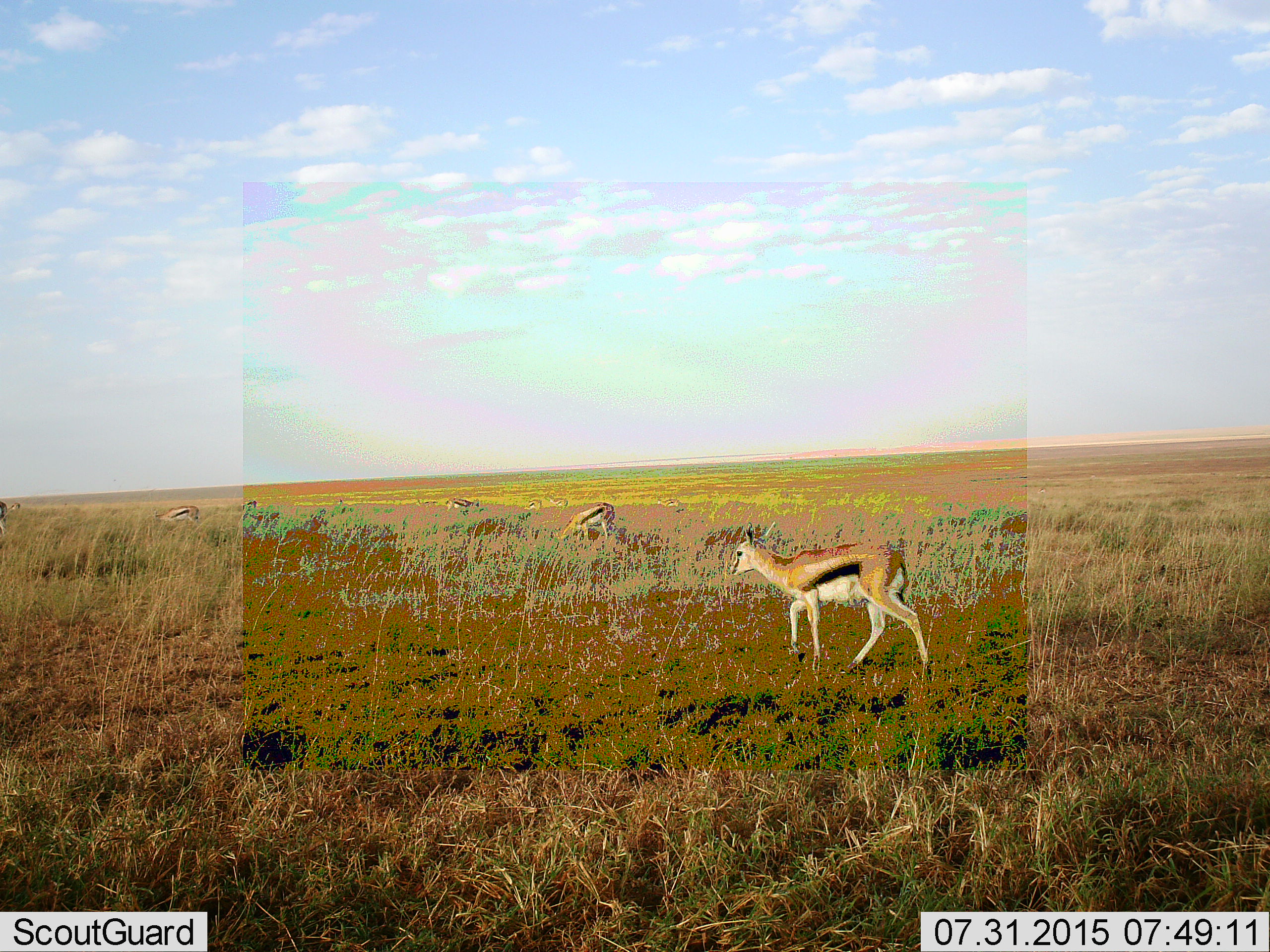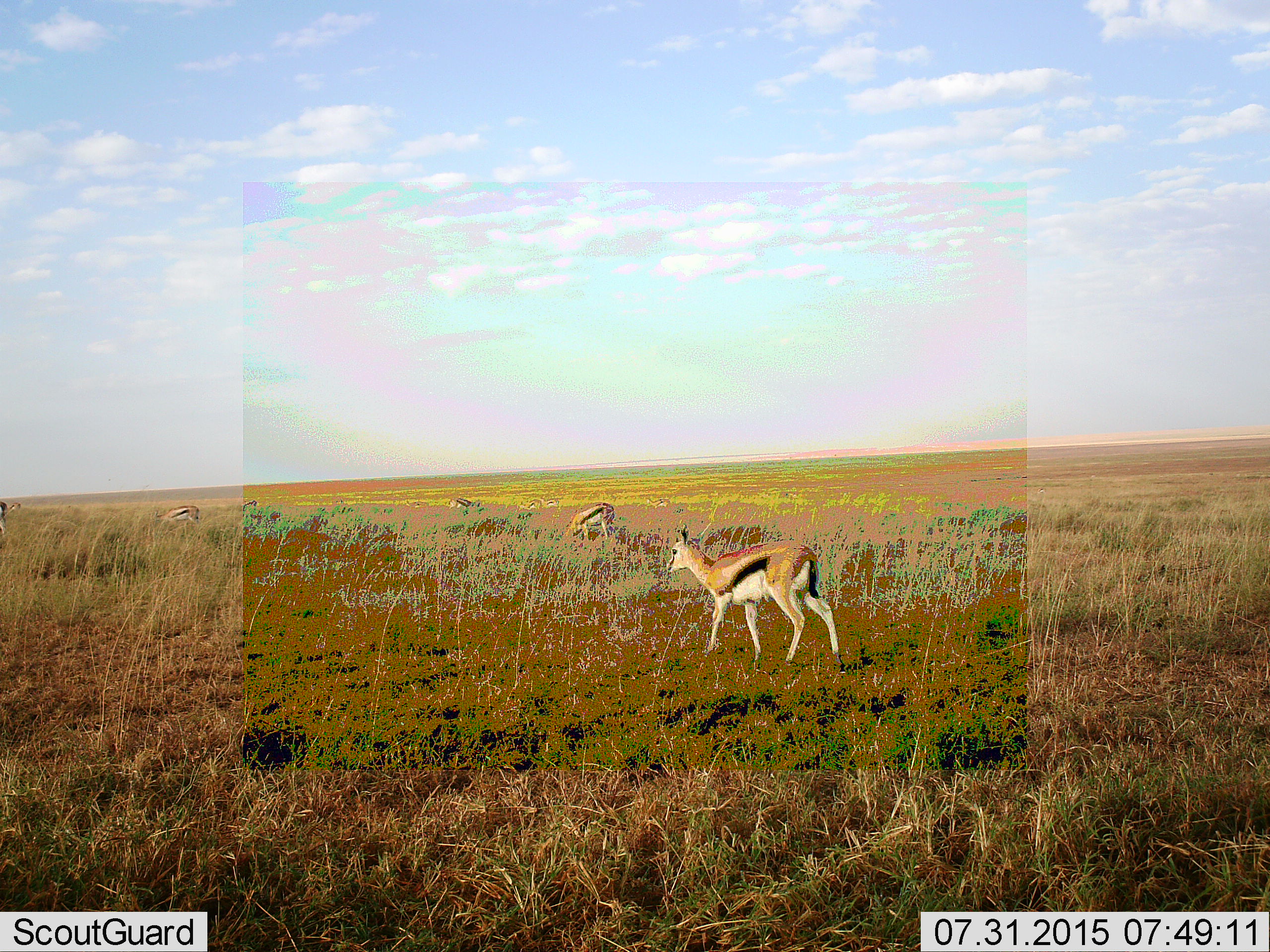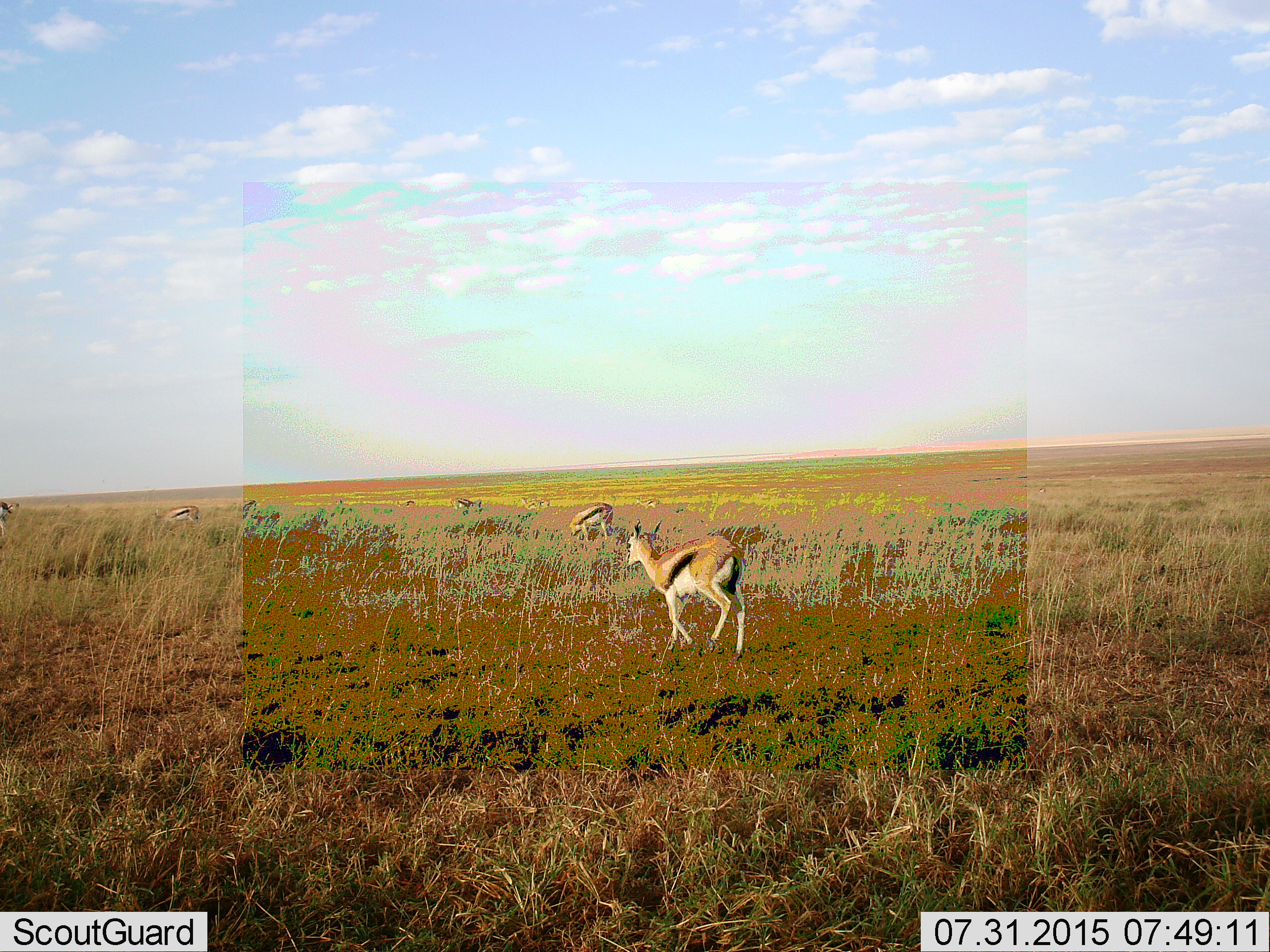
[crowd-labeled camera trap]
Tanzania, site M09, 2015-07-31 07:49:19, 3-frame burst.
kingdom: Animalia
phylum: Chordata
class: Mammalia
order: Artiodactyla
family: Bovidae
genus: Eudorcas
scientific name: Eudorcas thomsonii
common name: thomson's gazelle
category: gazellethomsons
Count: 8.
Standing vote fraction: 22%.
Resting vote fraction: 0%.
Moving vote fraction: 89%.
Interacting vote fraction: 0%.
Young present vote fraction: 22%.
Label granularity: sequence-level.